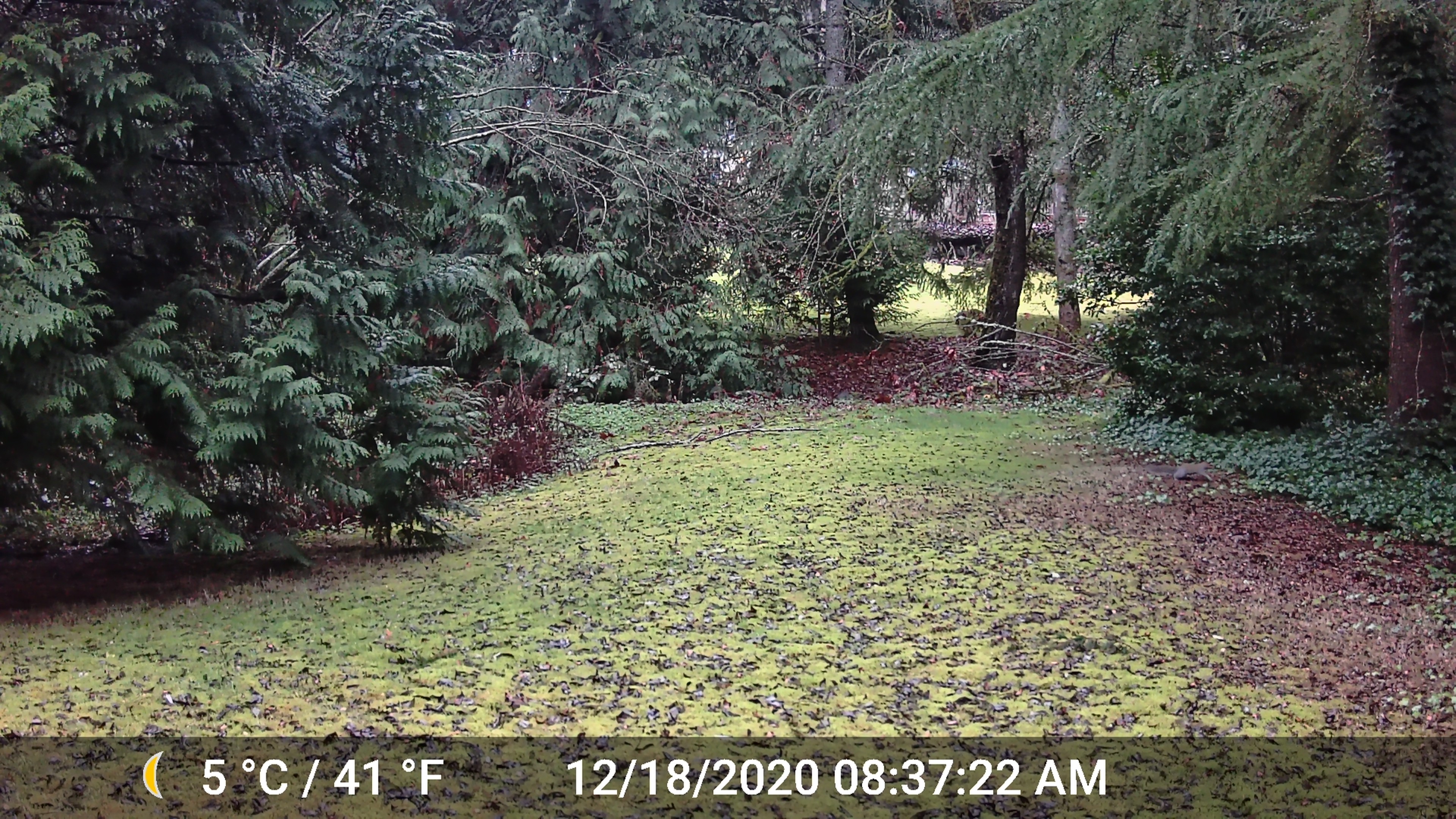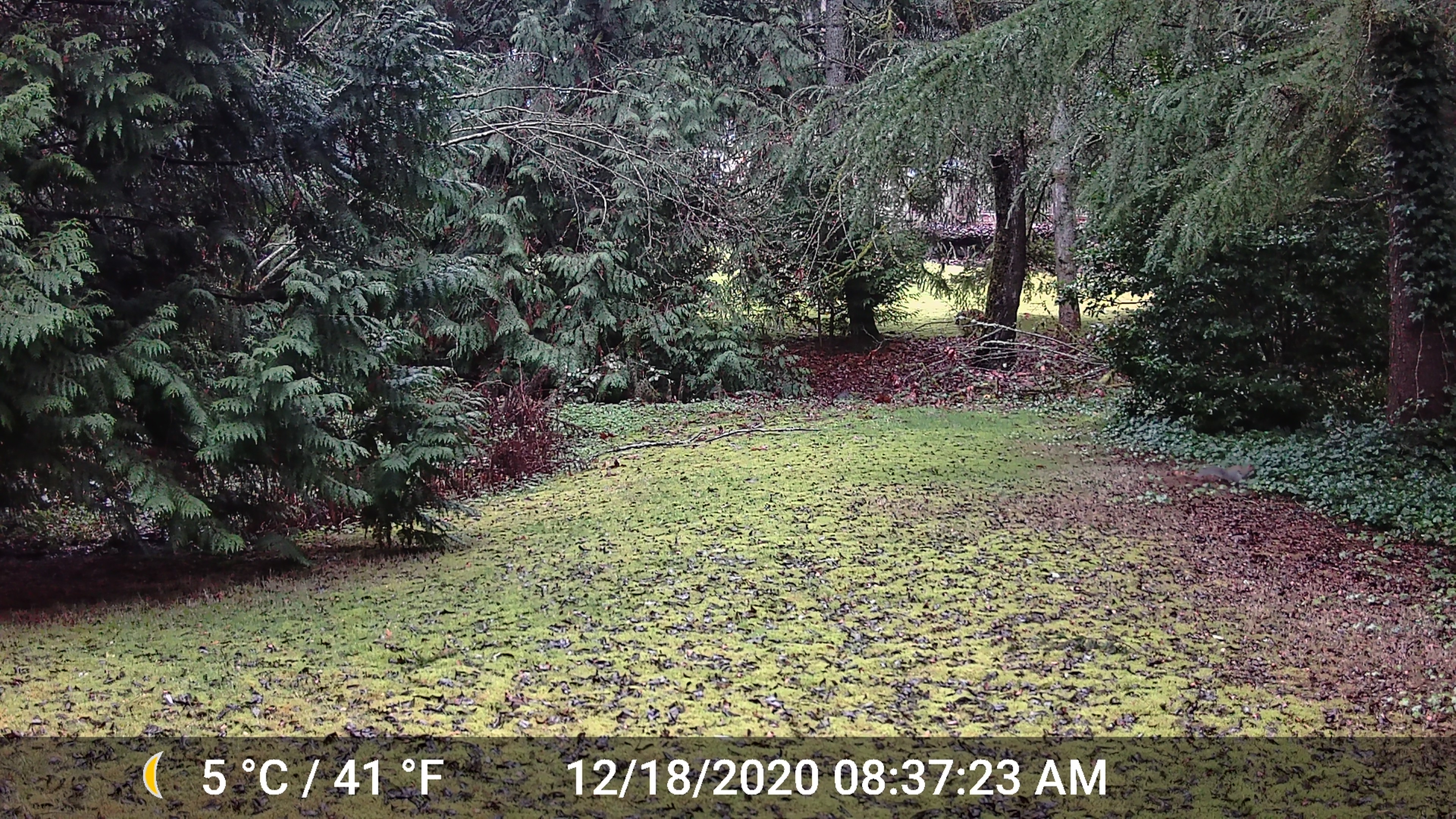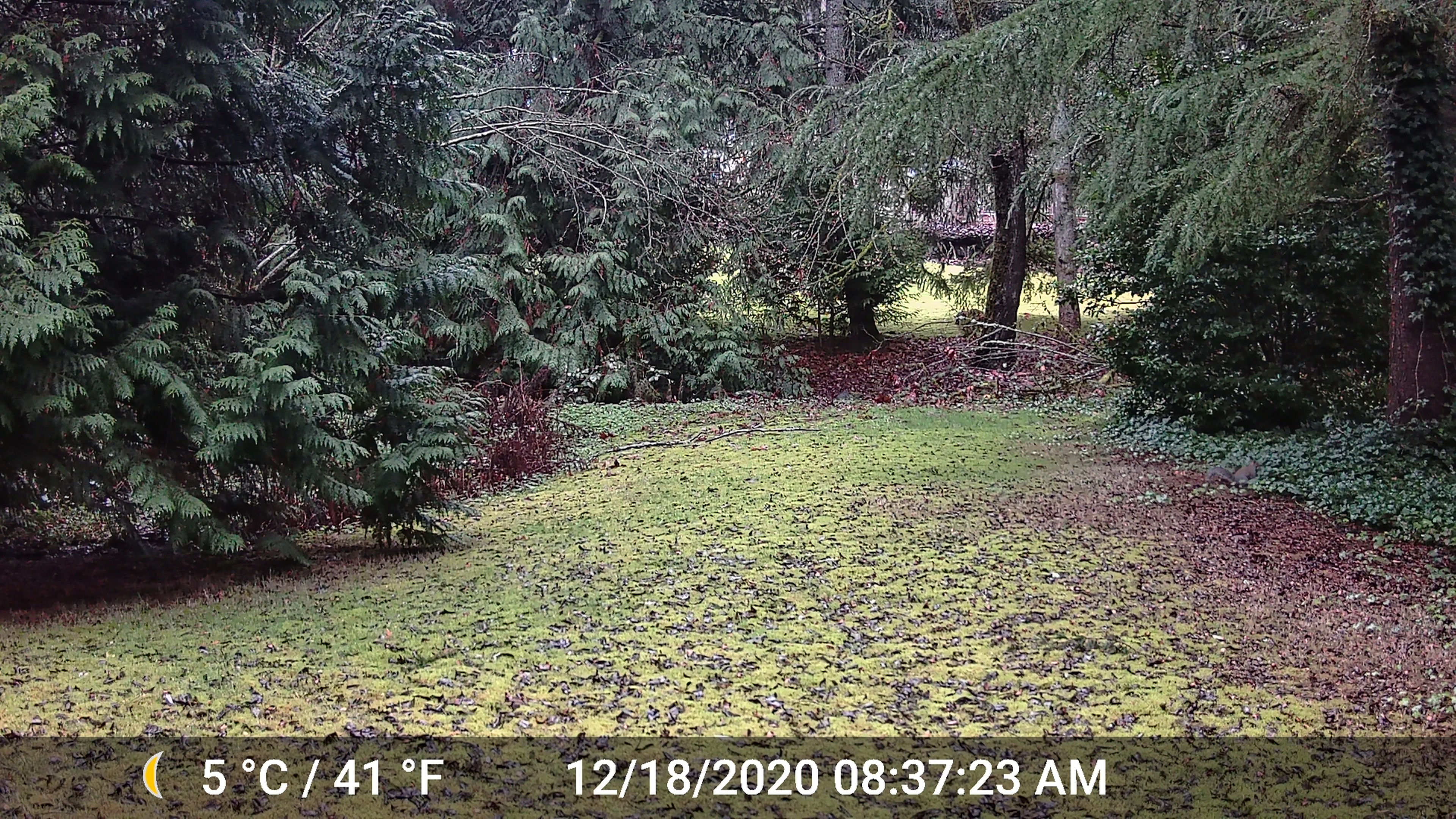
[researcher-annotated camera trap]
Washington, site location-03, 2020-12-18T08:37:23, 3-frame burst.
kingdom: Animalia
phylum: Chordata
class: Mammalia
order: Rodentia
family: Sciuridae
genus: Sciurus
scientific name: Sciurus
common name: squirrel